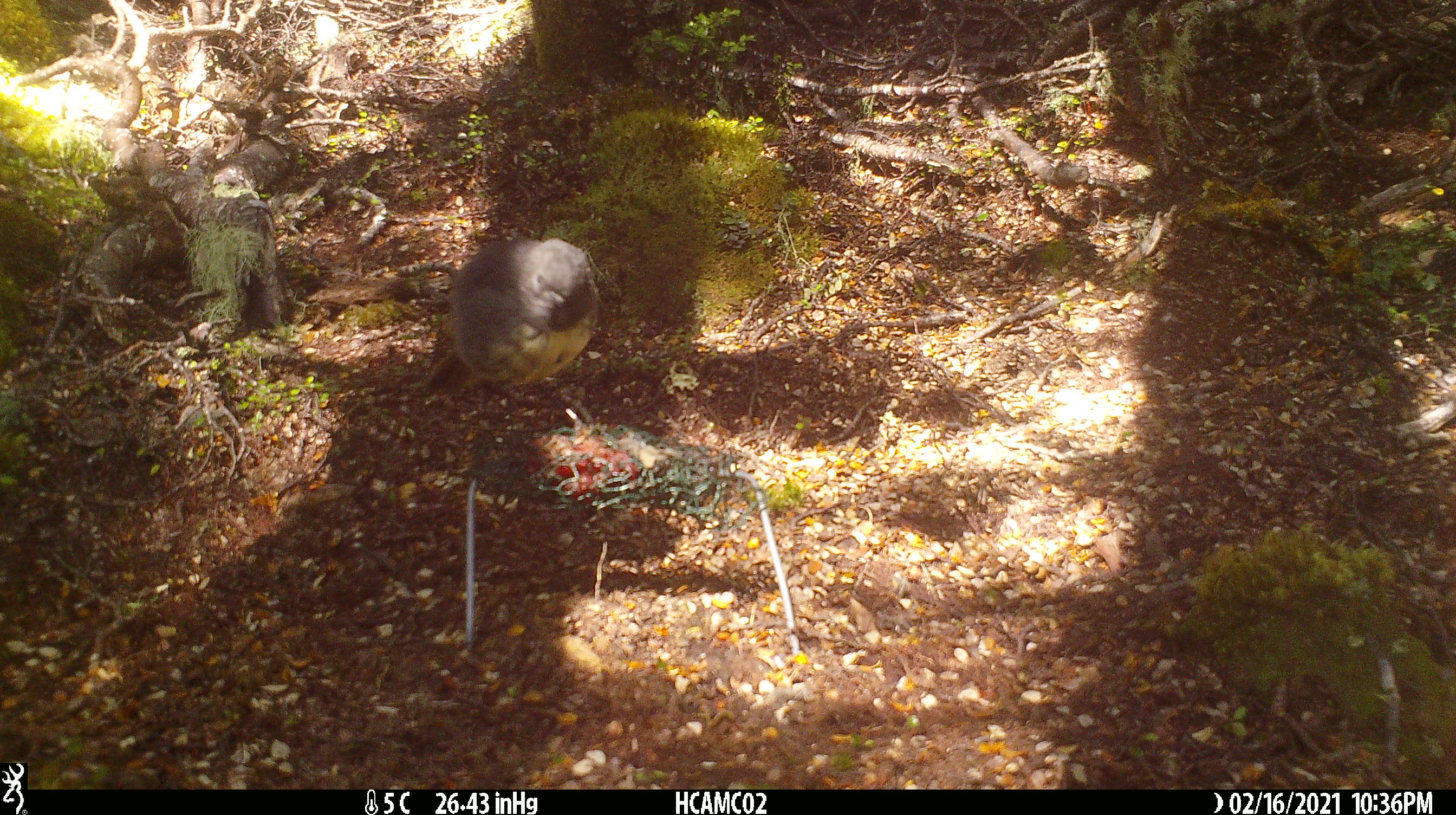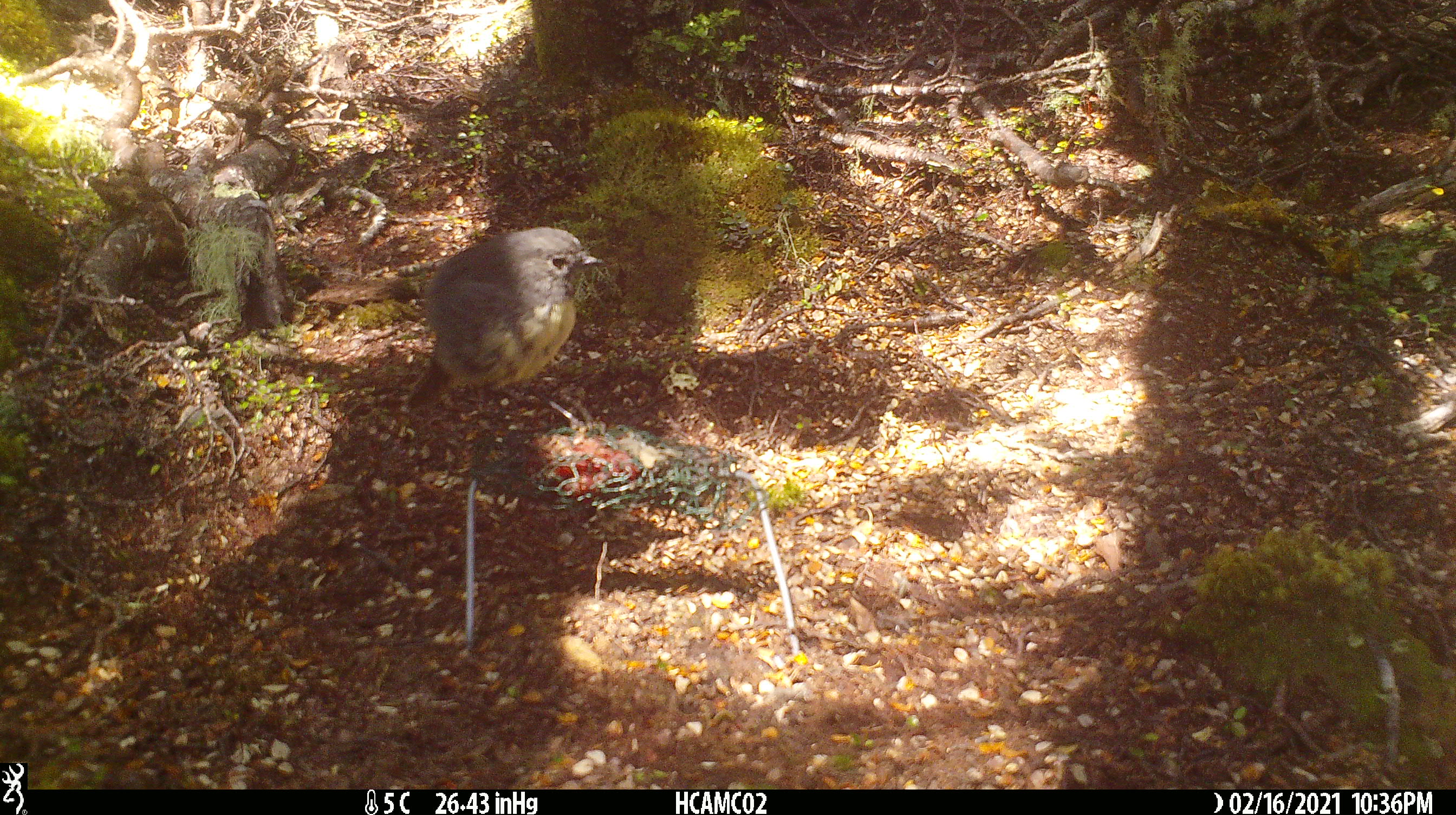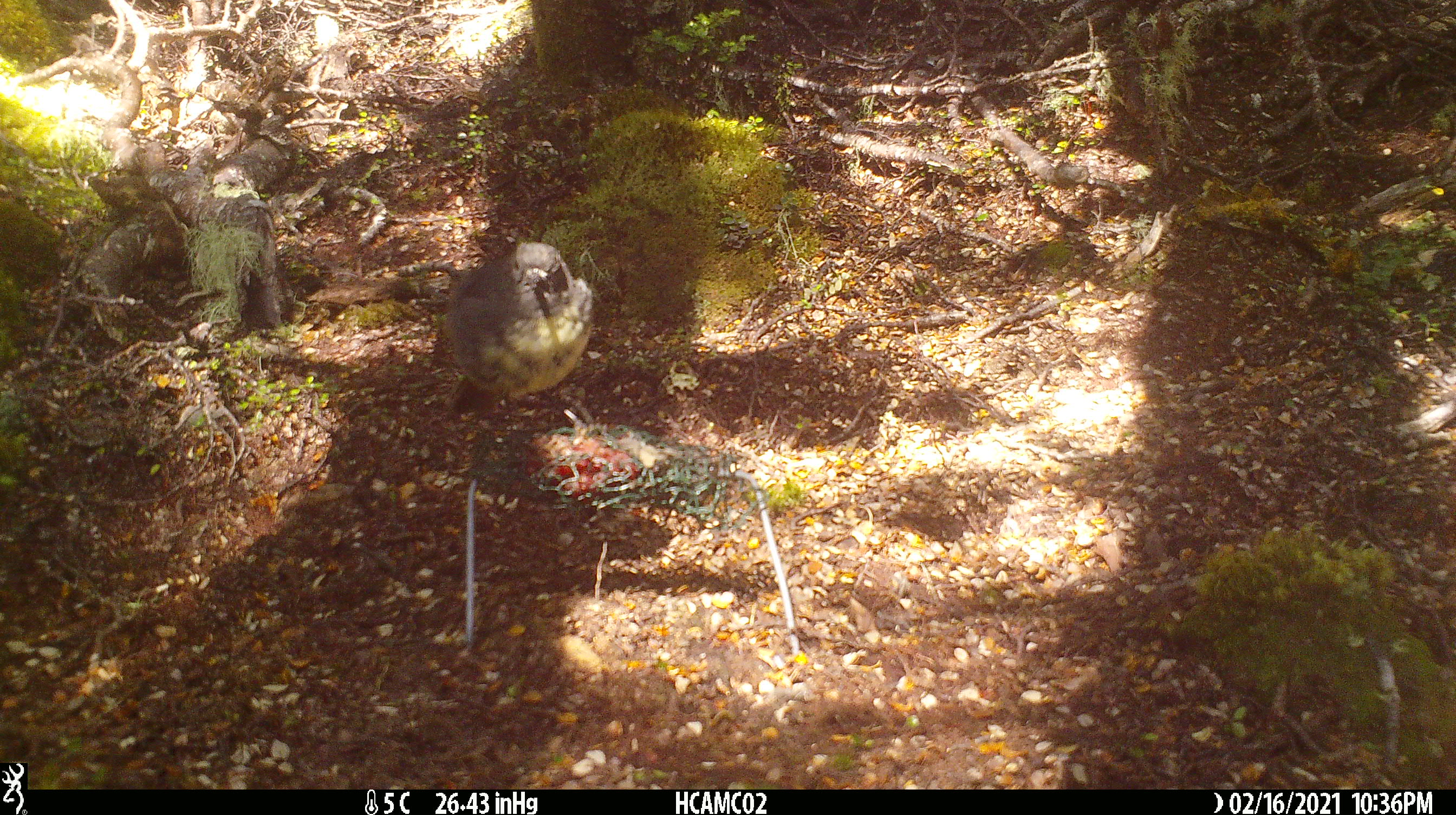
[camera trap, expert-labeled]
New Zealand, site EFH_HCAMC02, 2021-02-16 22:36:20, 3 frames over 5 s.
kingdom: Animalia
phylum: Chordata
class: Aves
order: Passeriformes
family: Petroicidae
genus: Petroica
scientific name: Petroica australis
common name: new zealand robin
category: robin